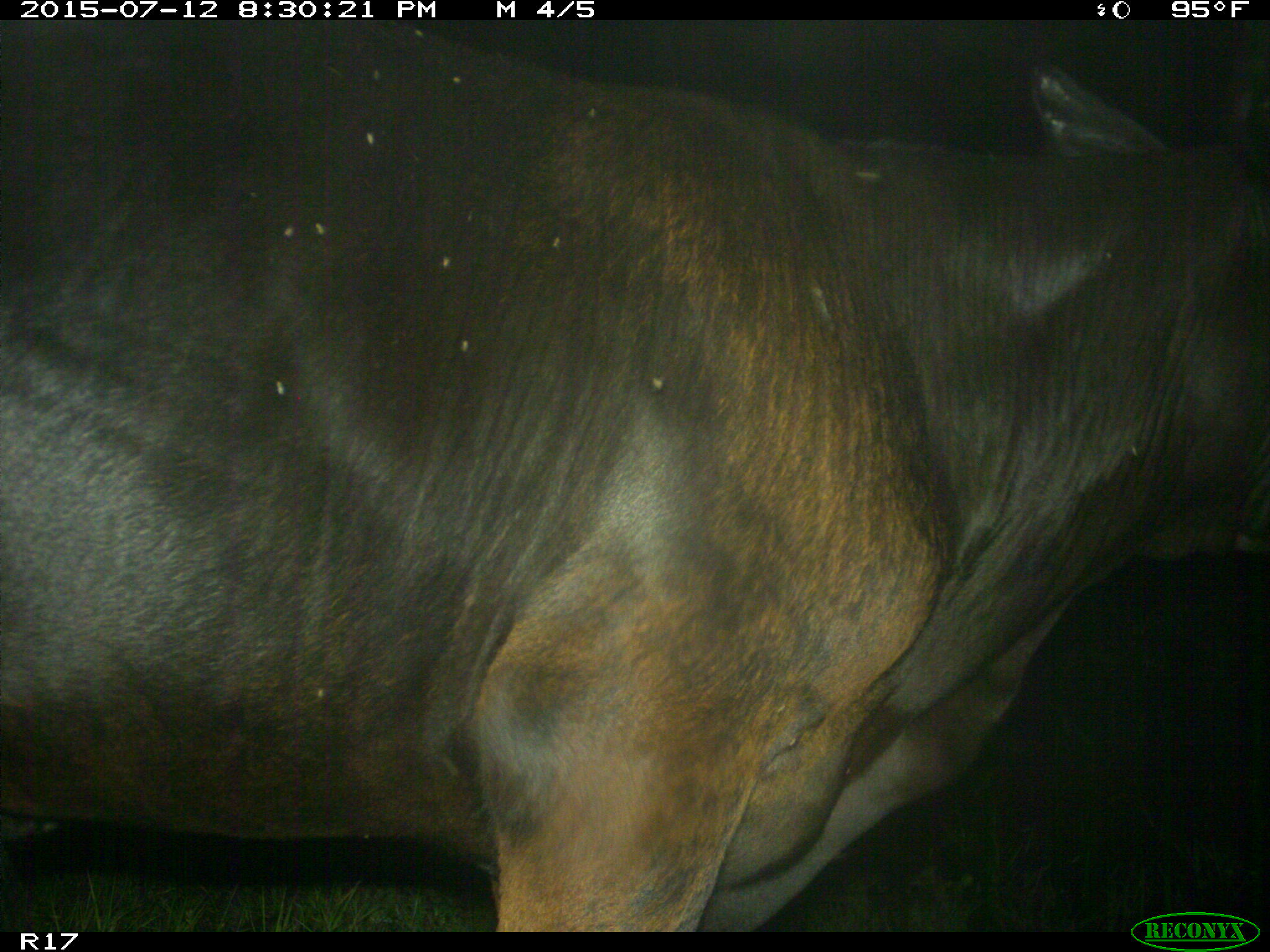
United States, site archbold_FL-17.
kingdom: Animalia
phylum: Chordata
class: Mammalia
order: Artiodactyla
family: Bovidae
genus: Bos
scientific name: Bos taurus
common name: domestic cow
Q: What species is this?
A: Bos taurus (domestic cow).